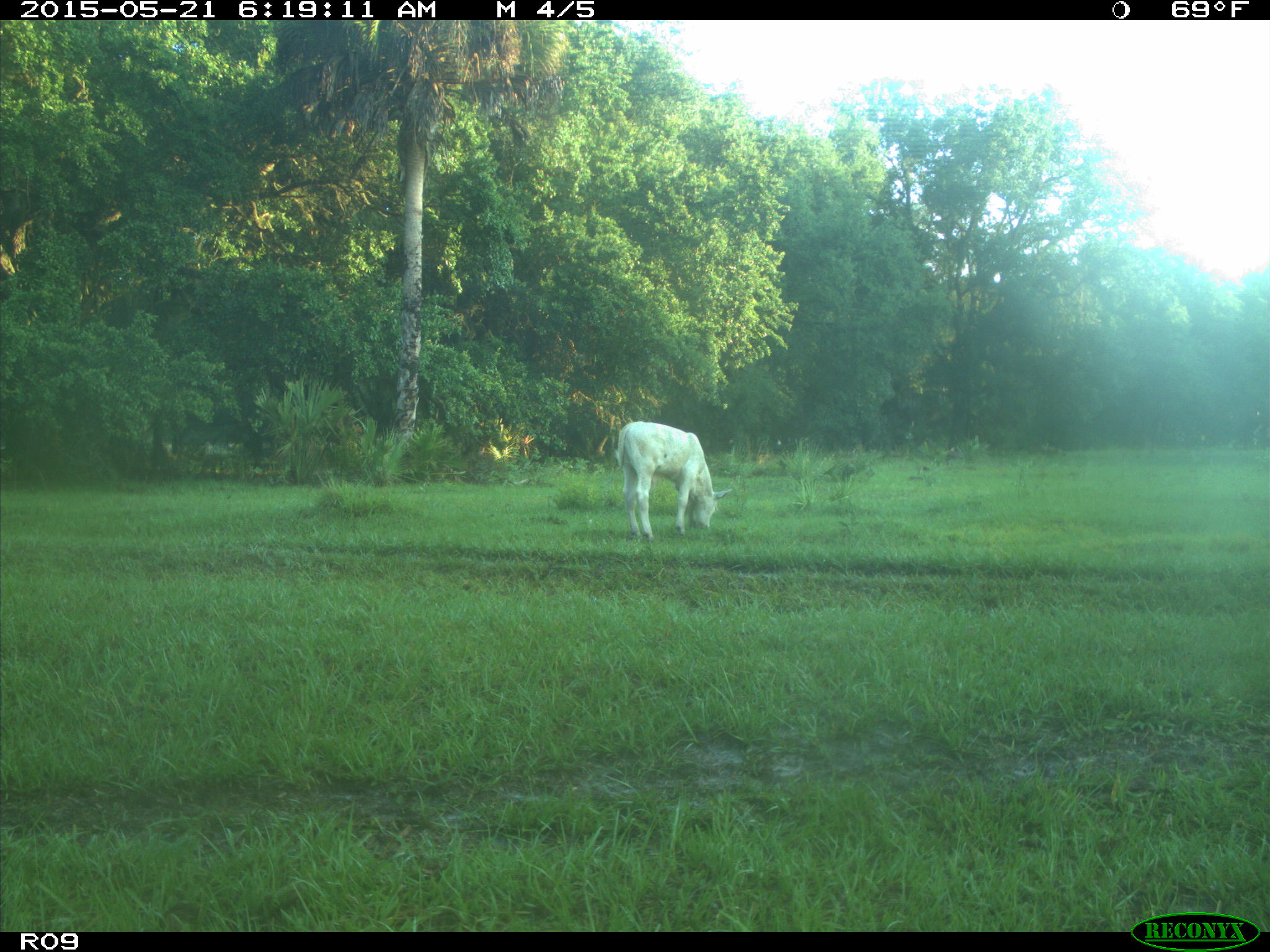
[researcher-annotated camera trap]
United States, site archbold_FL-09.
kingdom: Animalia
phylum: Chordata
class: Mammalia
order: Artiodactyla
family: Bovidae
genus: Bos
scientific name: Bos taurus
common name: domestic cow